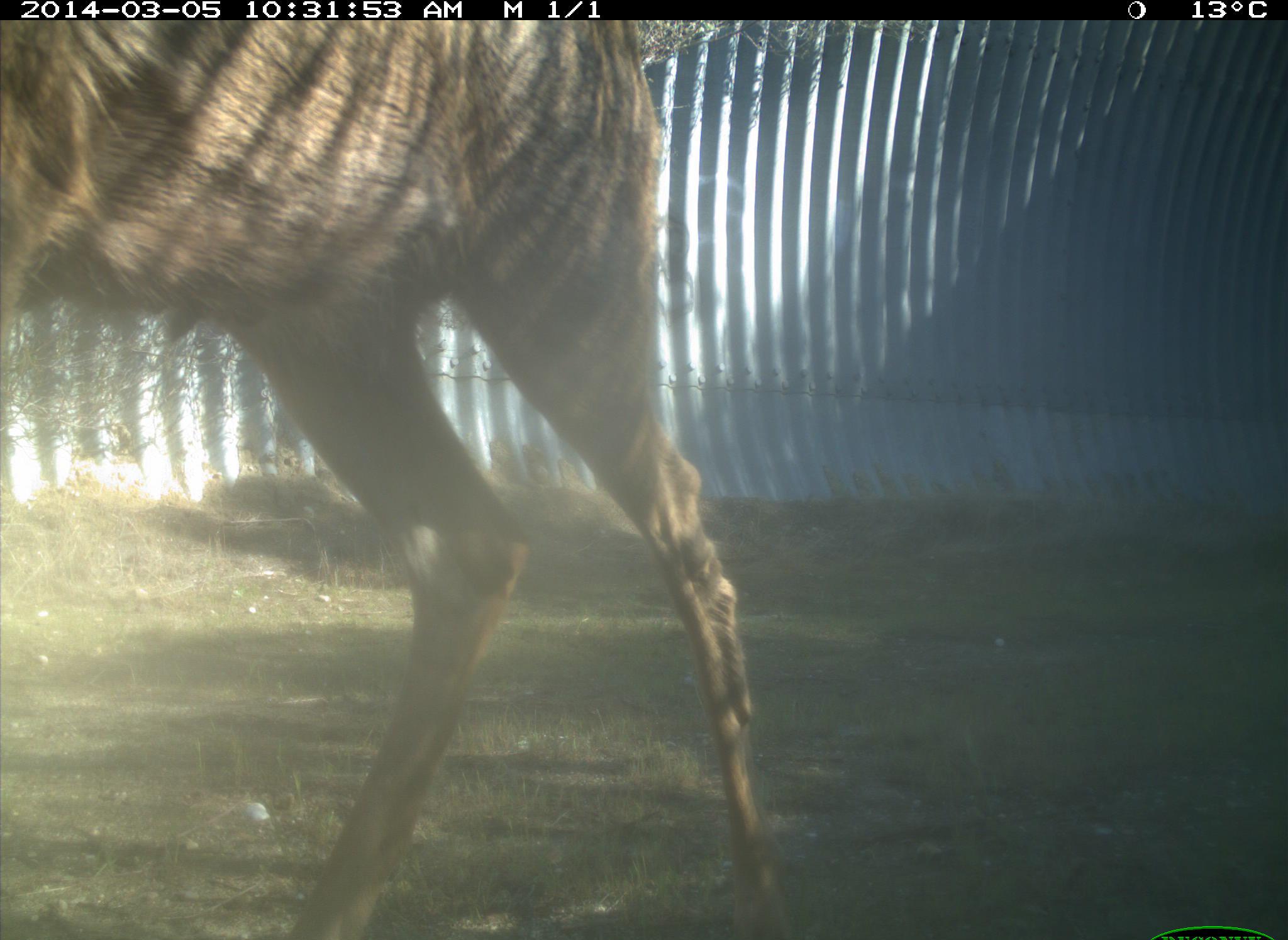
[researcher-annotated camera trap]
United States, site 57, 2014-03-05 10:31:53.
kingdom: Animalia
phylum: Chordata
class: Mammalia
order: Artiodactyla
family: Cervidae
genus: Odocoileus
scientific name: Odocoileus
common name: deer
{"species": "deer (Odocoileus)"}